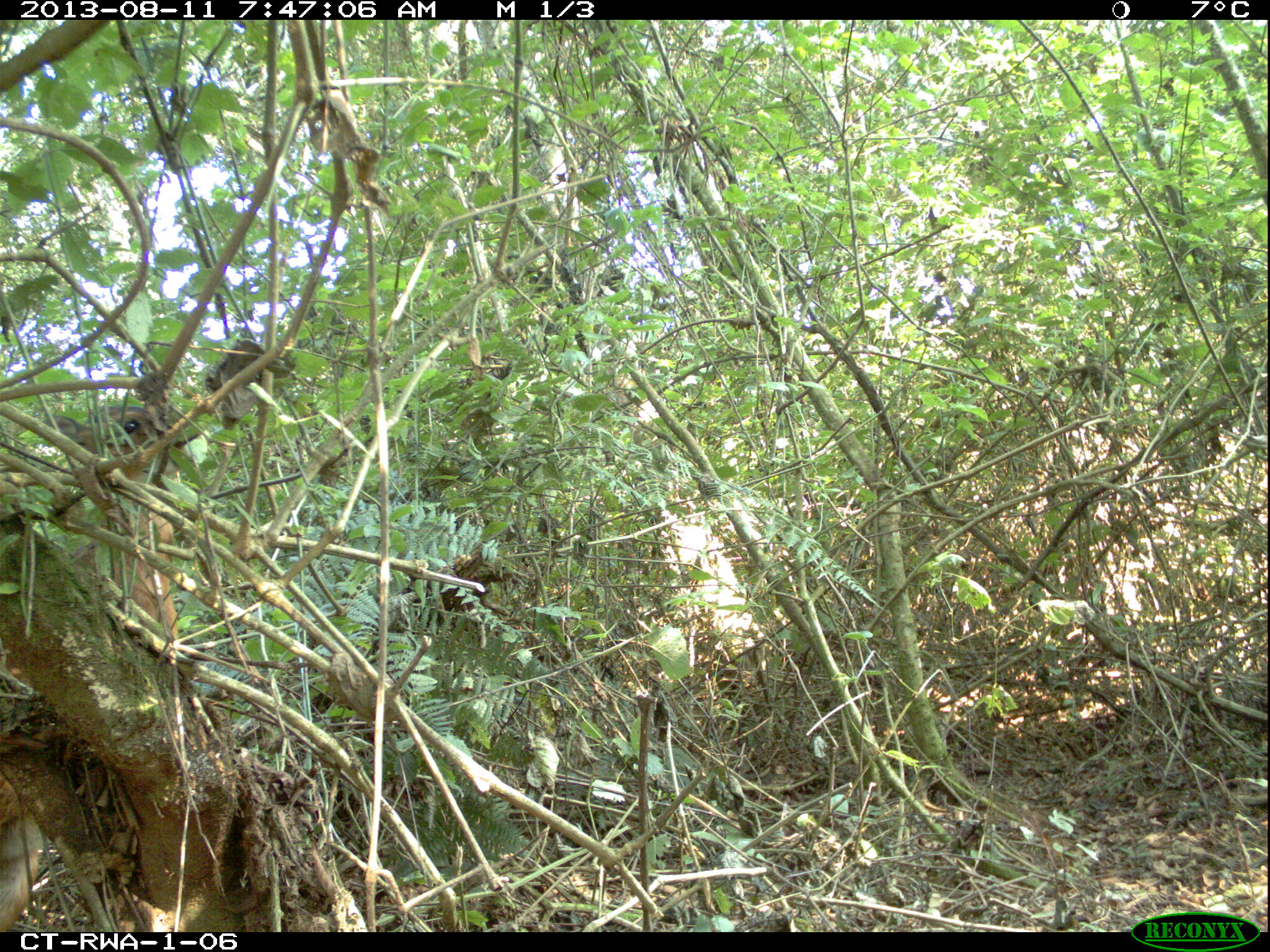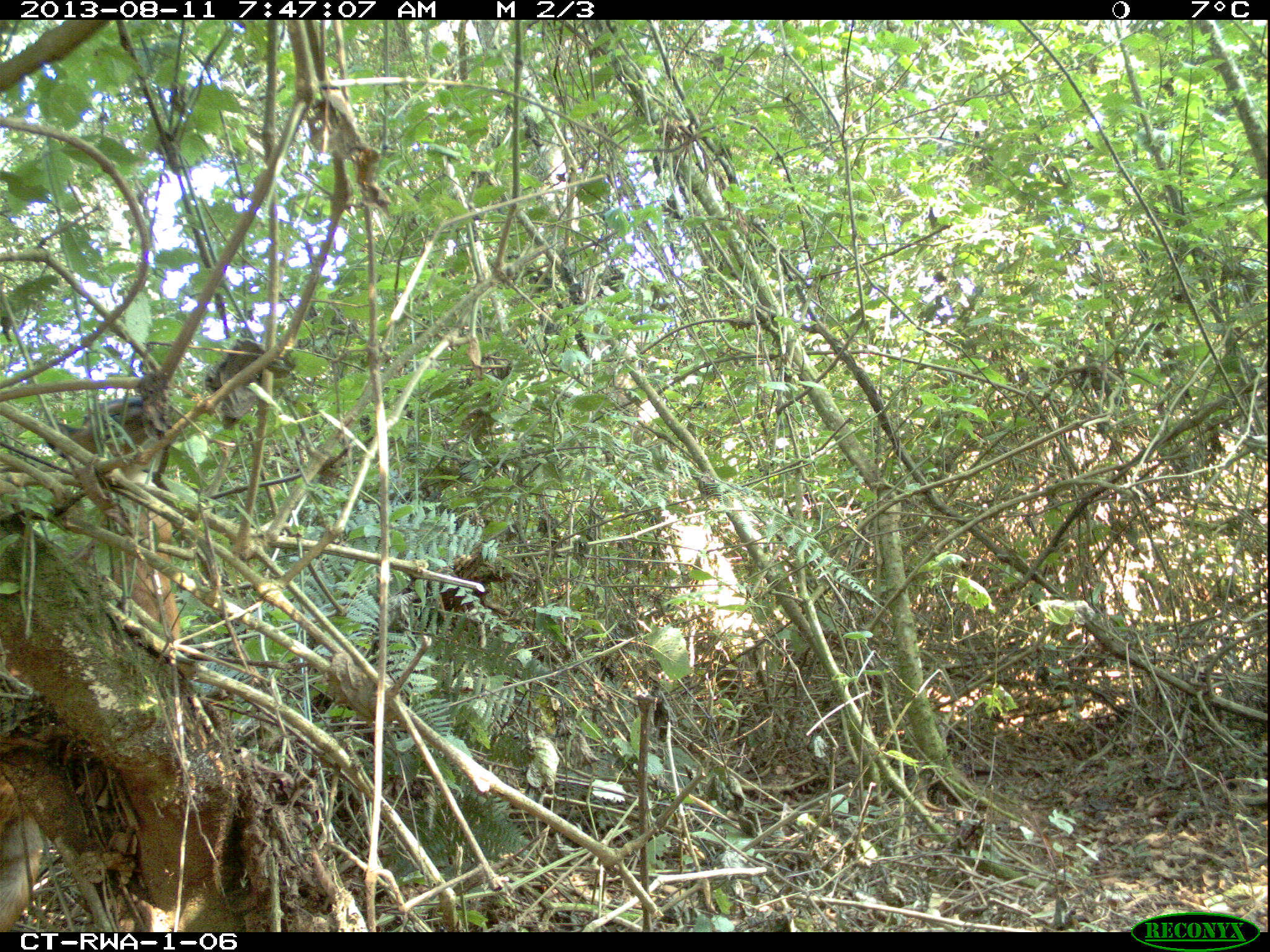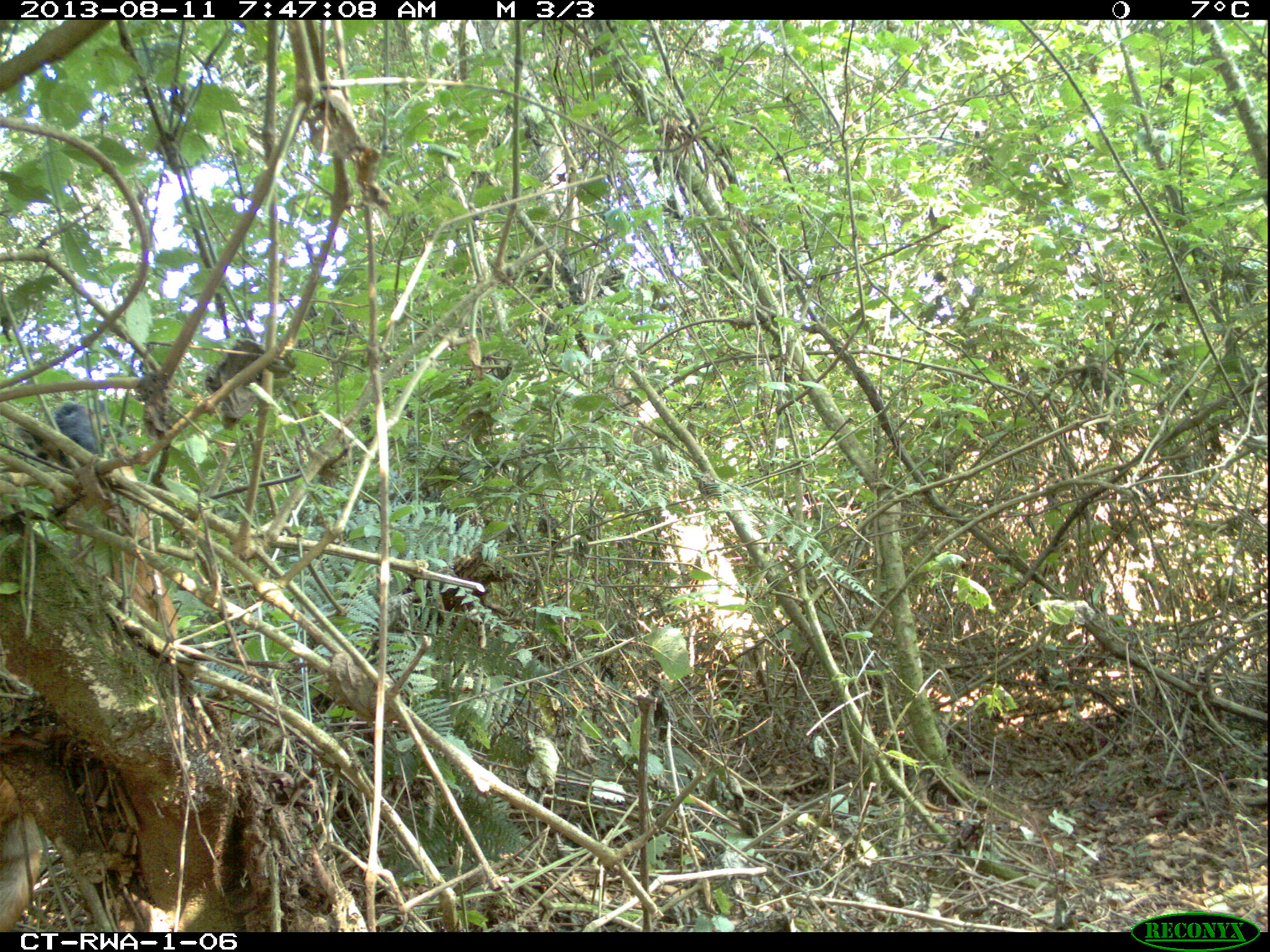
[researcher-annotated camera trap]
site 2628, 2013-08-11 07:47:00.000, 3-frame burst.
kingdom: Animalia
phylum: Chordata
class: Mammalia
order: Artiodactyla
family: Bovidae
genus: Cephalophus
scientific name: Cephalophus nigrifrons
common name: black-fronted duiker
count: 1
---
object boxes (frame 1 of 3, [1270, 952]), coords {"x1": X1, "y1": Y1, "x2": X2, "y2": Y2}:
cephalophus nigrifrons: {"x1": 0, "y1": 403, "x2": 207, "y2": 931}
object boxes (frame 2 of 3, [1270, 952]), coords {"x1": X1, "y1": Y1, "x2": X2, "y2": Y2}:
cephalophus nigrifrons: {"x1": 0, "y1": 389, "x2": 189, "y2": 927}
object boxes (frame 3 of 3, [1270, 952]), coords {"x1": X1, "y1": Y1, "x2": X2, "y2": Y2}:
cephalophus nigrifrons: {"x1": 14, "y1": 401, "x2": 107, "y2": 469}